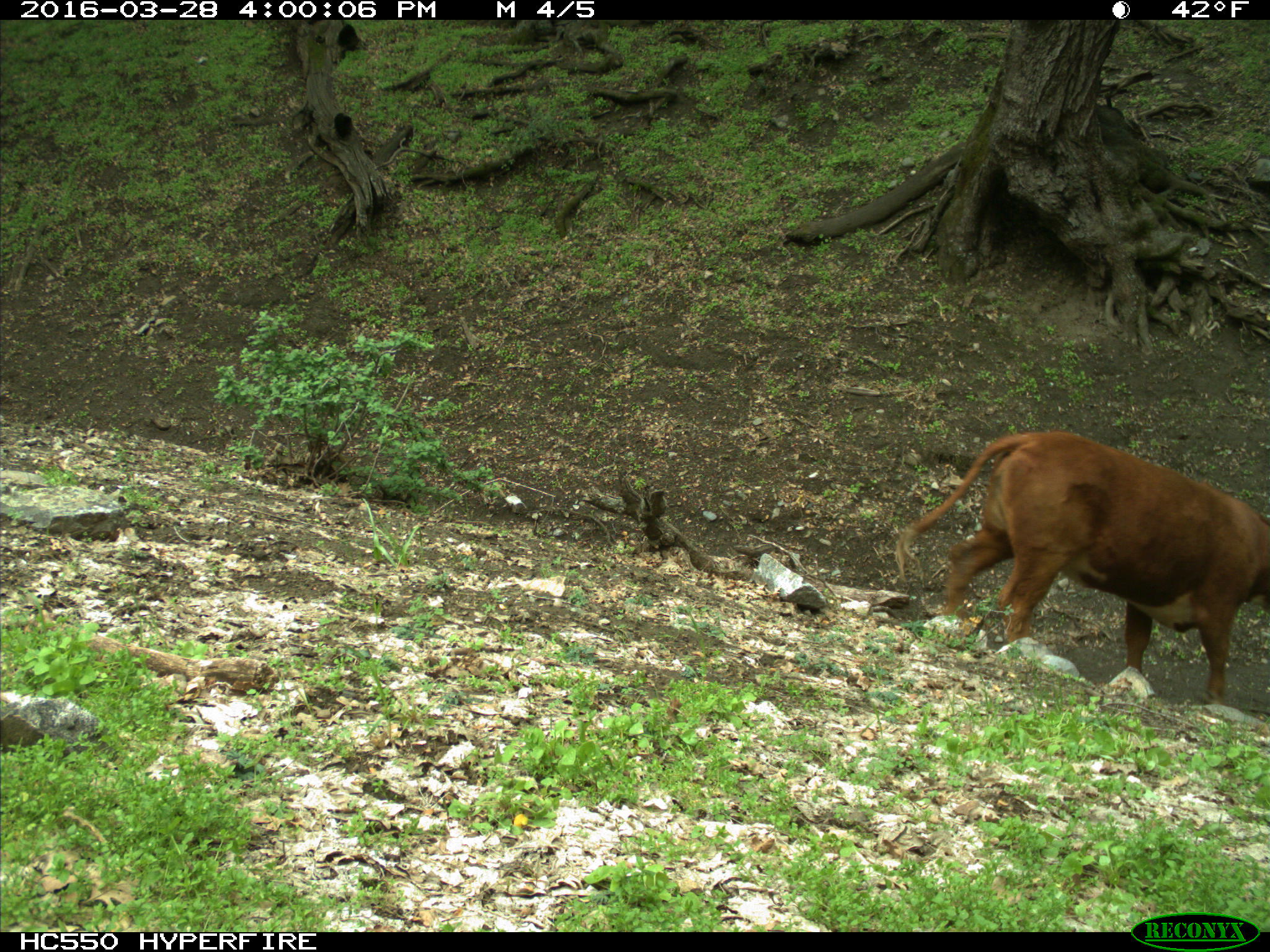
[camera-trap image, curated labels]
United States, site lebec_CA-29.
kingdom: Animalia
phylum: Chordata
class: Mammalia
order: Artiodactyla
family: Bovidae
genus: Bos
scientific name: Bos taurus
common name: domestic cow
Bos taurus (domestic cow).